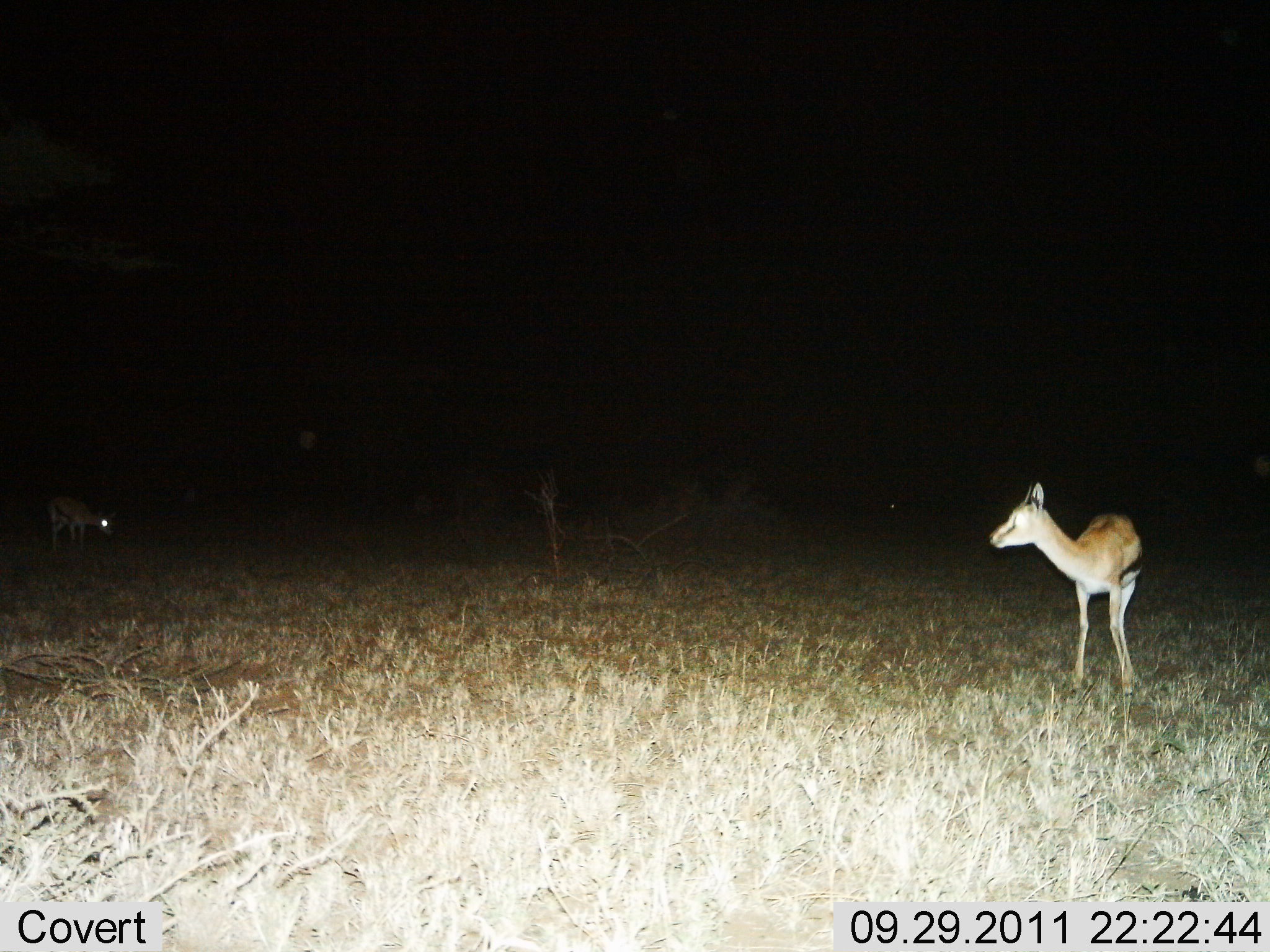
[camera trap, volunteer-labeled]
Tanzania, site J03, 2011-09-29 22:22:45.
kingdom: Animalia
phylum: Chordata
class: Mammalia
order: Artiodactyla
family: Bovidae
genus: Eudorcas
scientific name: Eudorcas thomsonii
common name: thomson's gazelle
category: gazellethomsons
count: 2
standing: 92%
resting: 0%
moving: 8%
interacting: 8%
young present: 8%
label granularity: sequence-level